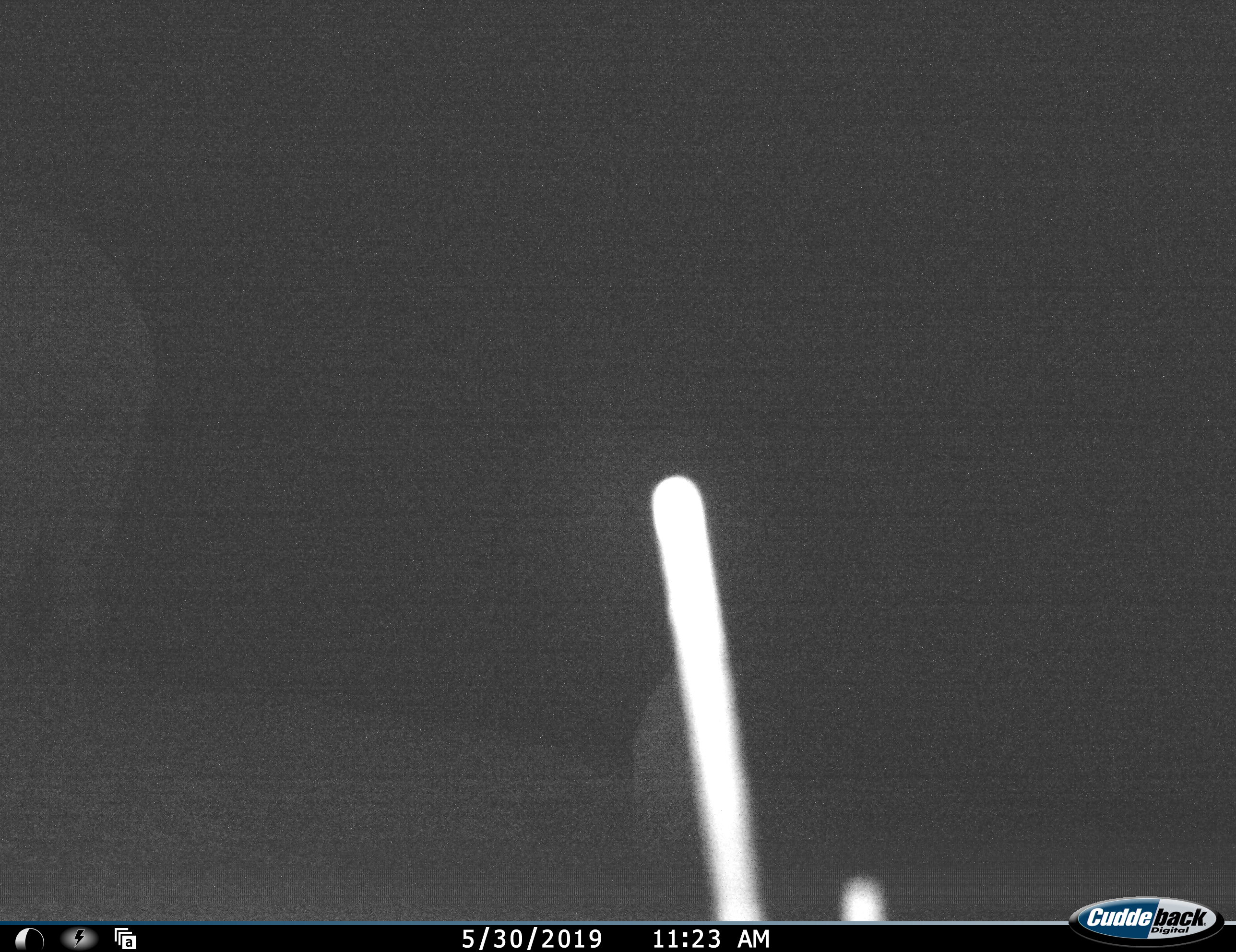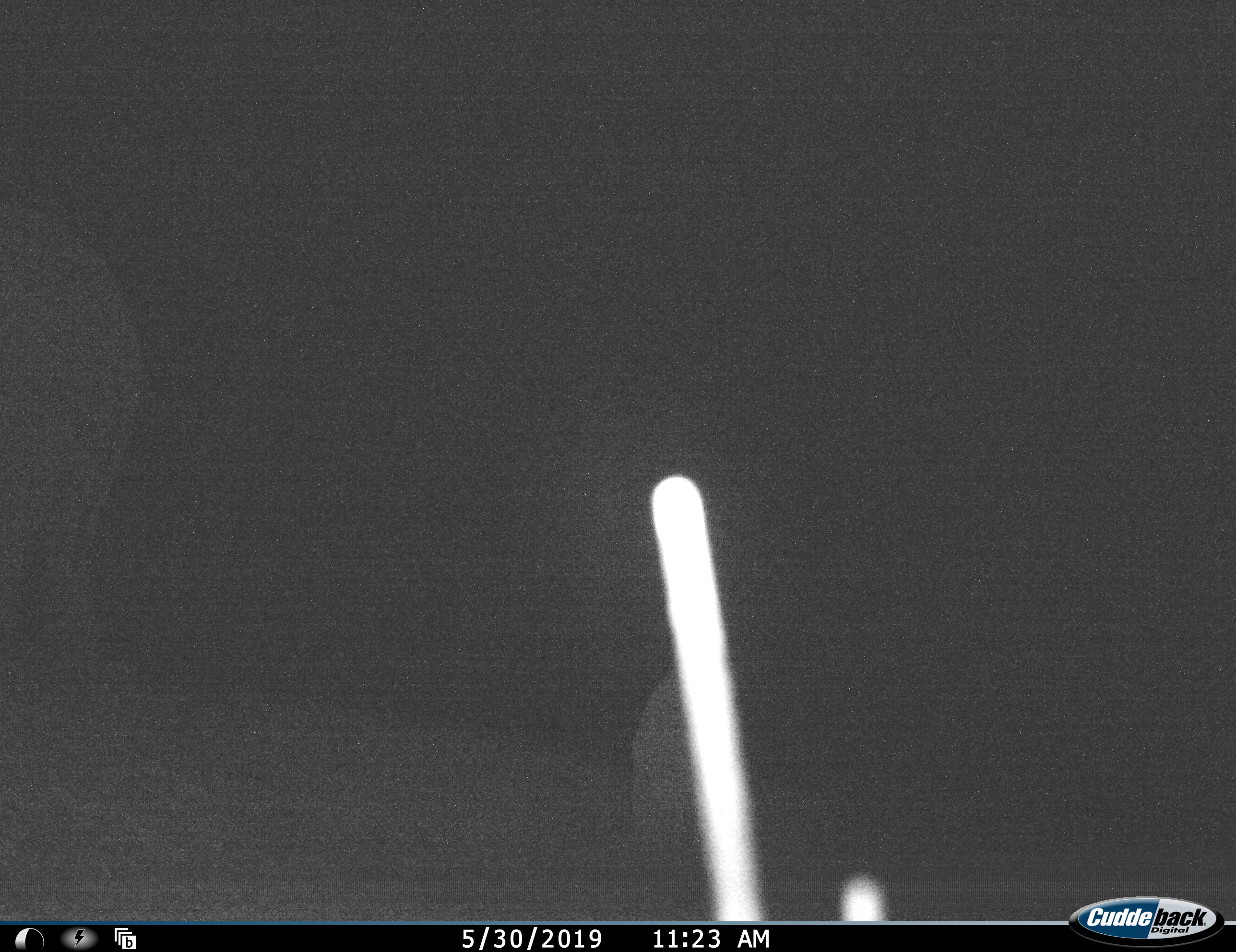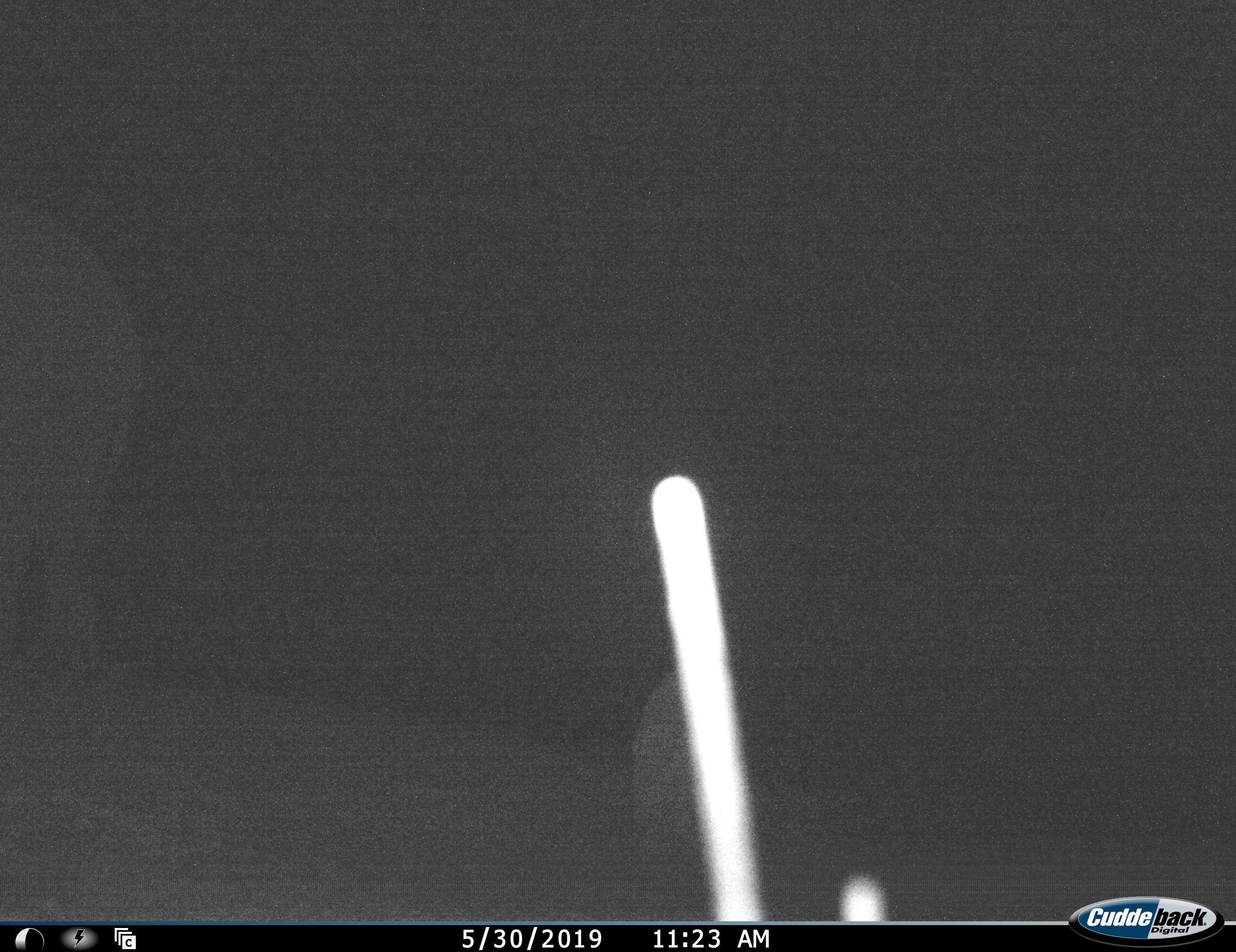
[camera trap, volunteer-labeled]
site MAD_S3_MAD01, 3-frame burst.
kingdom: Animalia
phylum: Chordata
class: Mammalia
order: Proboscidea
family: Elephantidae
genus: Loxodonta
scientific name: Loxodonta africana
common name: african bush elephant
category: elephant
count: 1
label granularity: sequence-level